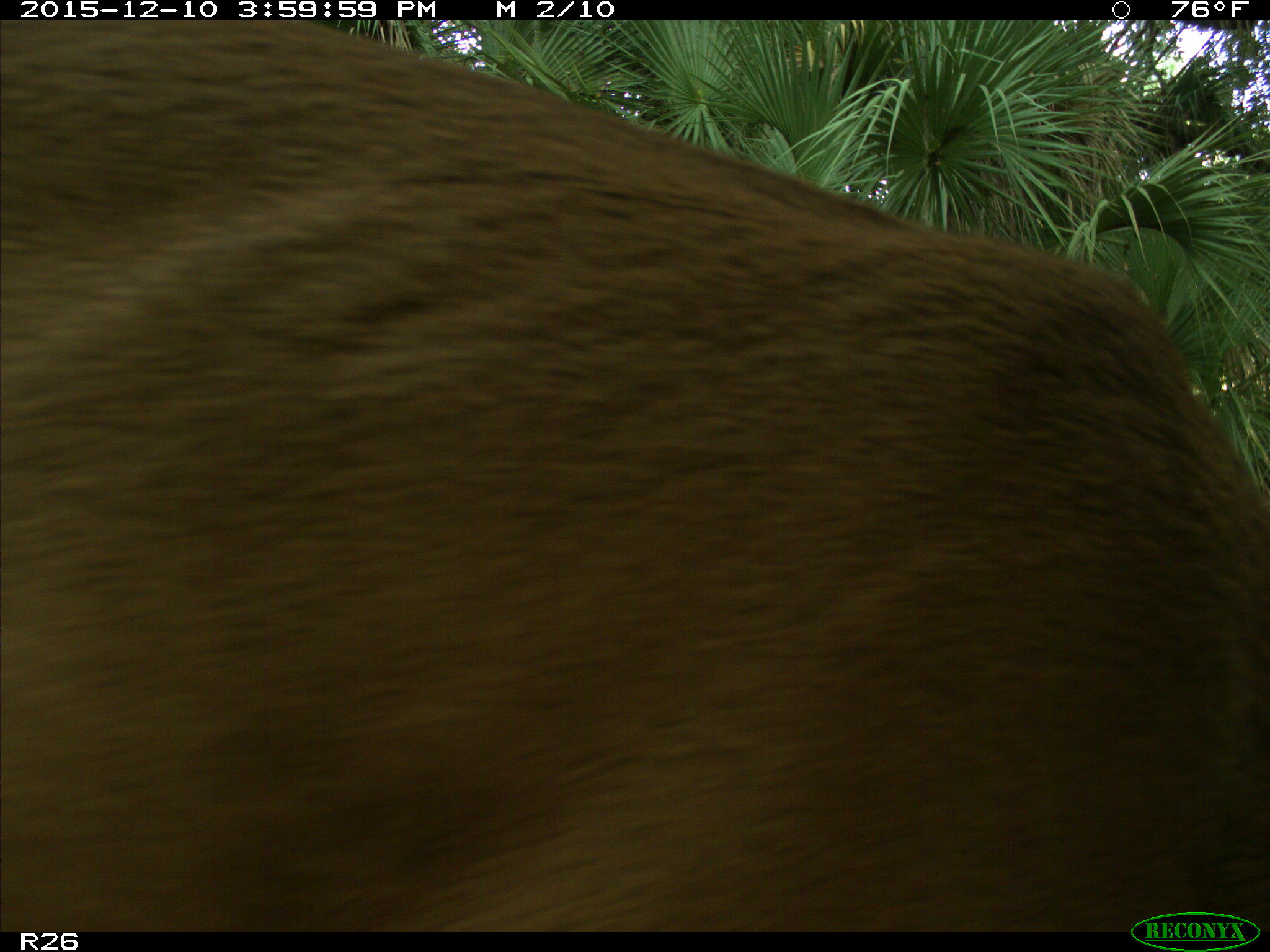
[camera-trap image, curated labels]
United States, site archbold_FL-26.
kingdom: Animalia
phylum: Chordata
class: Mammalia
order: Artiodactyla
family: Cervidae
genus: Odocoileus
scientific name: Odocoileus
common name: deer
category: unidentified deer